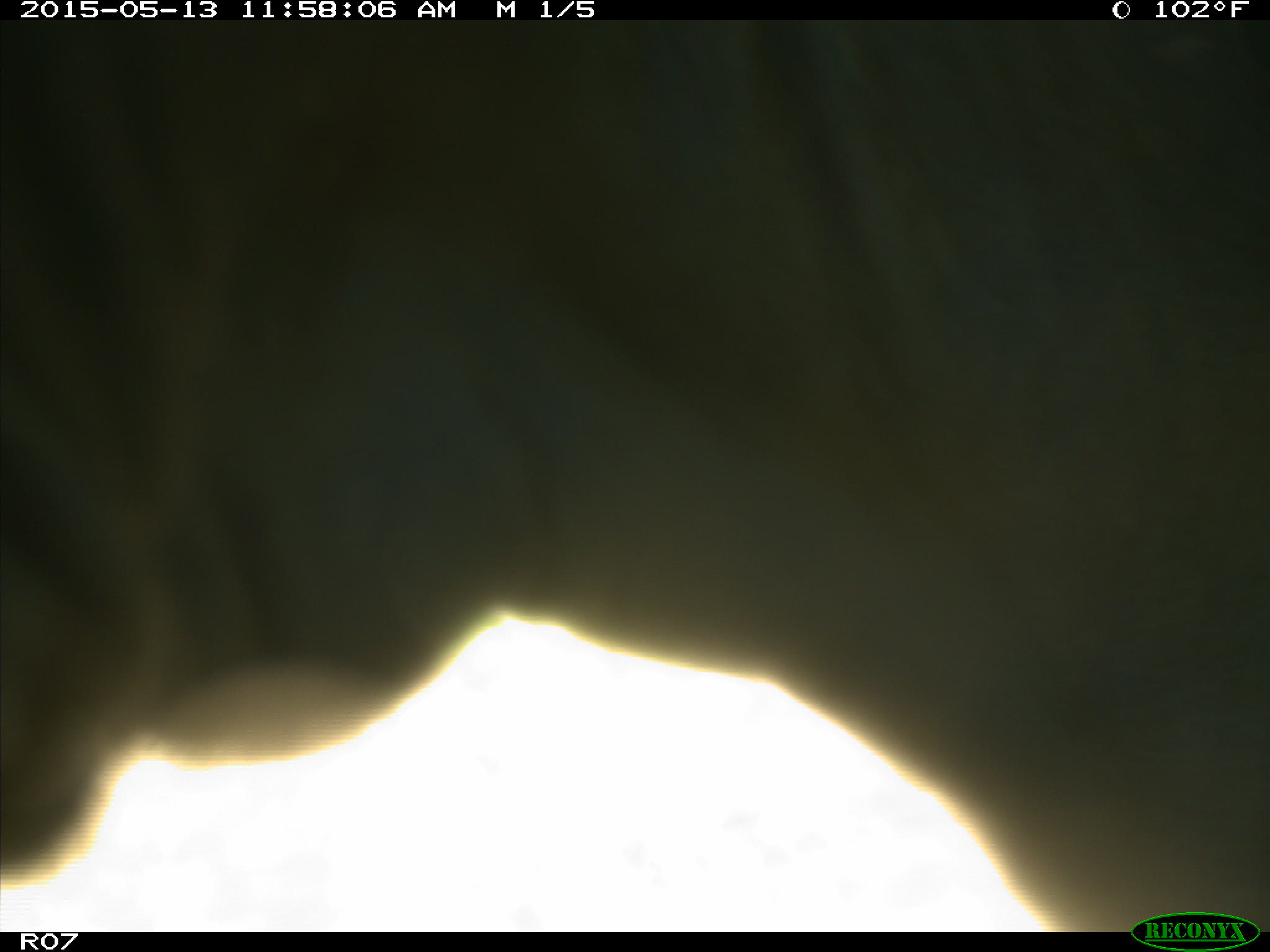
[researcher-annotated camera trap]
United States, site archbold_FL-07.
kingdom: Animalia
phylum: Chordata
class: Mammalia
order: Artiodactyla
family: Bovidae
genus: Bos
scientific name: Bos taurus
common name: domestic cow